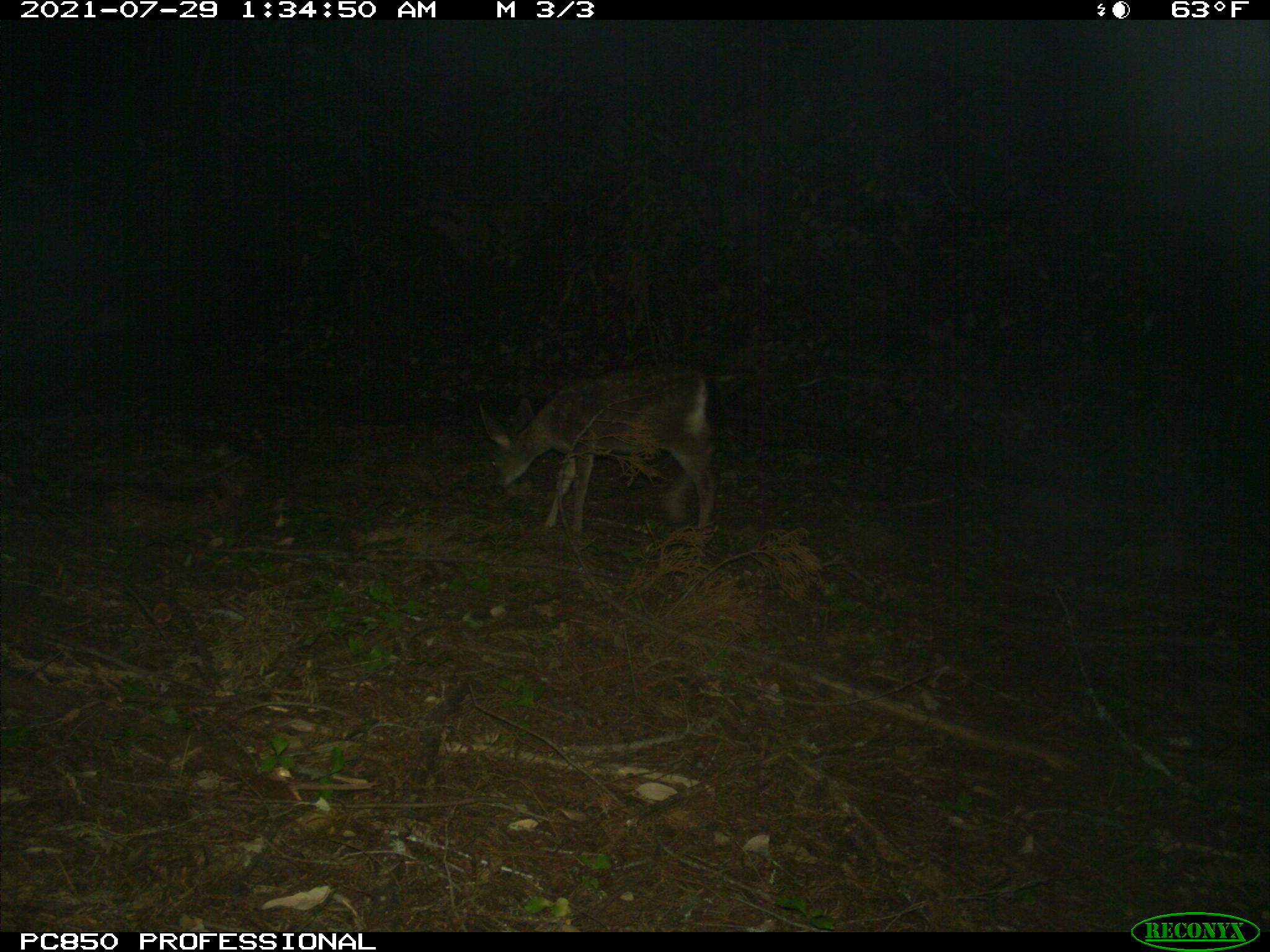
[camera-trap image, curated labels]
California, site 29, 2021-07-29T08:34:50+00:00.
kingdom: Animalia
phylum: Chordata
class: Mammalia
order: Artiodactyla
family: Cervidae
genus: Odocoileus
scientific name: Odocoileus hemionus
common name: mule deer